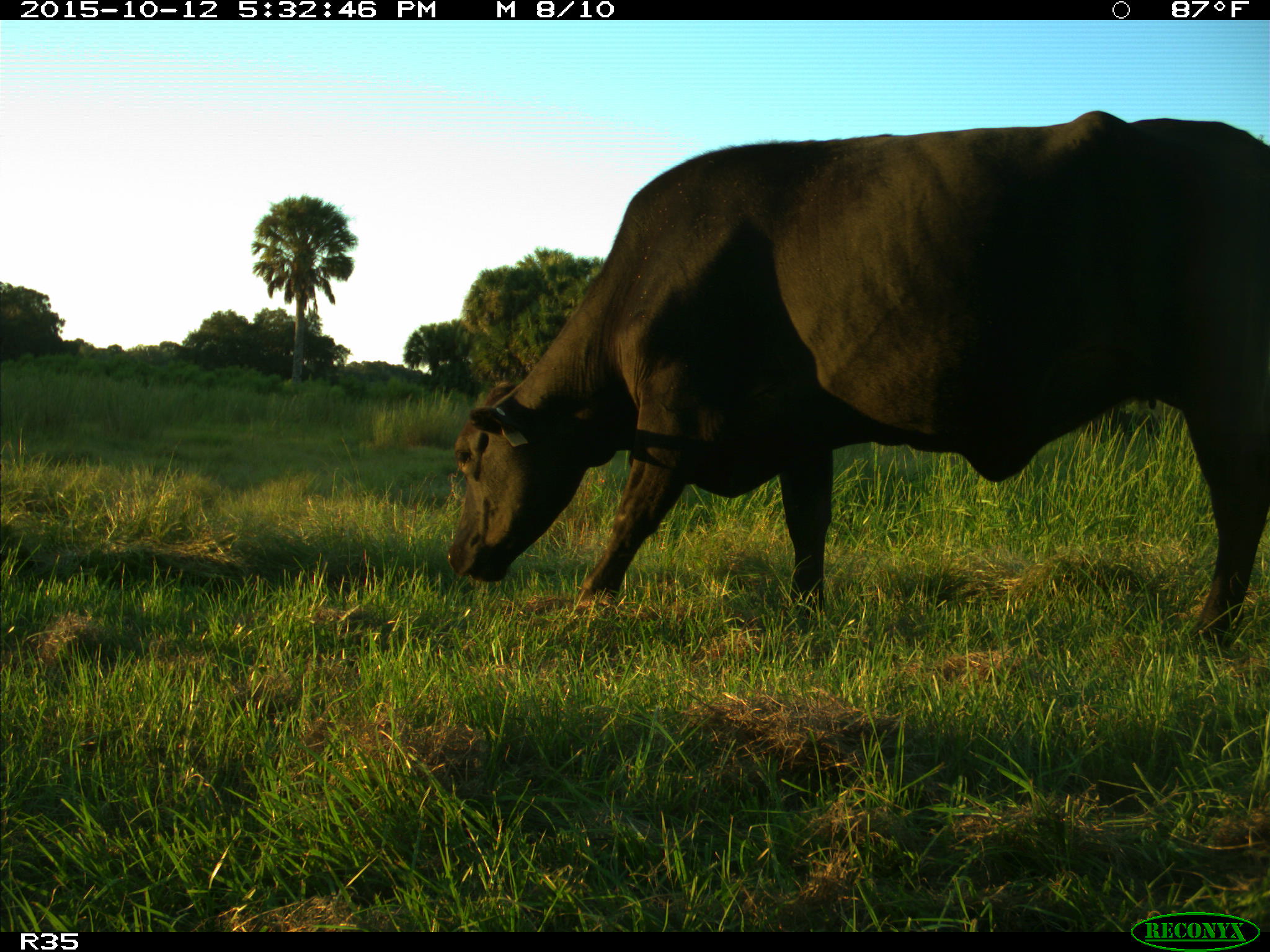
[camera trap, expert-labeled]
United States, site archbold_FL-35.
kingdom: Animalia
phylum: Chordata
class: Mammalia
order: Artiodactyla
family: Bovidae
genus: Bos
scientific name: Bos taurus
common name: domestic cow